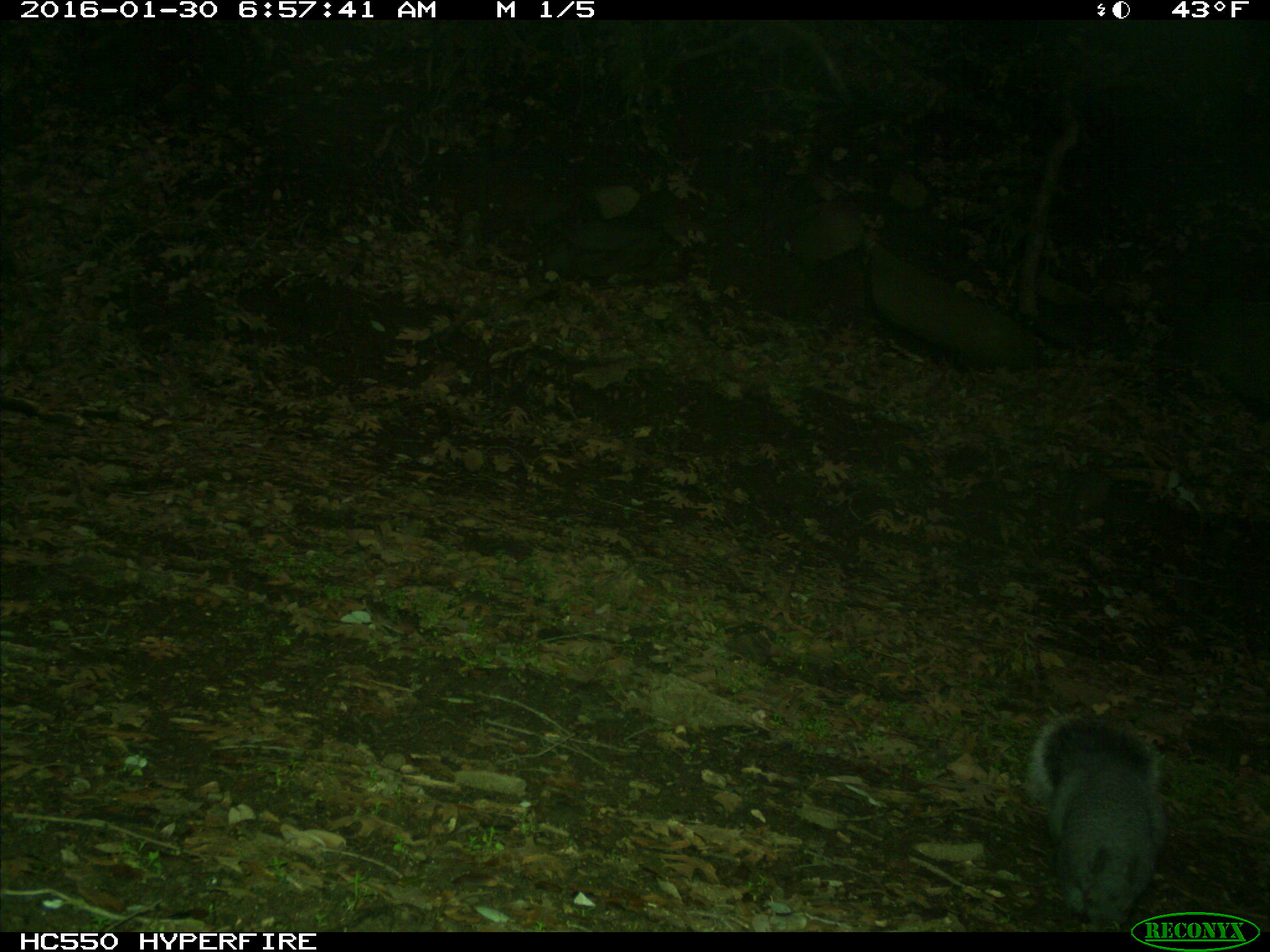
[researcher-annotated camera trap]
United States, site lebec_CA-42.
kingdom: Animalia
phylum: Chordata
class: Mammalia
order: Rodentia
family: Sciuridae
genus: Sciurus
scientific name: Sciurus carolinensis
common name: eastern gray squirrel